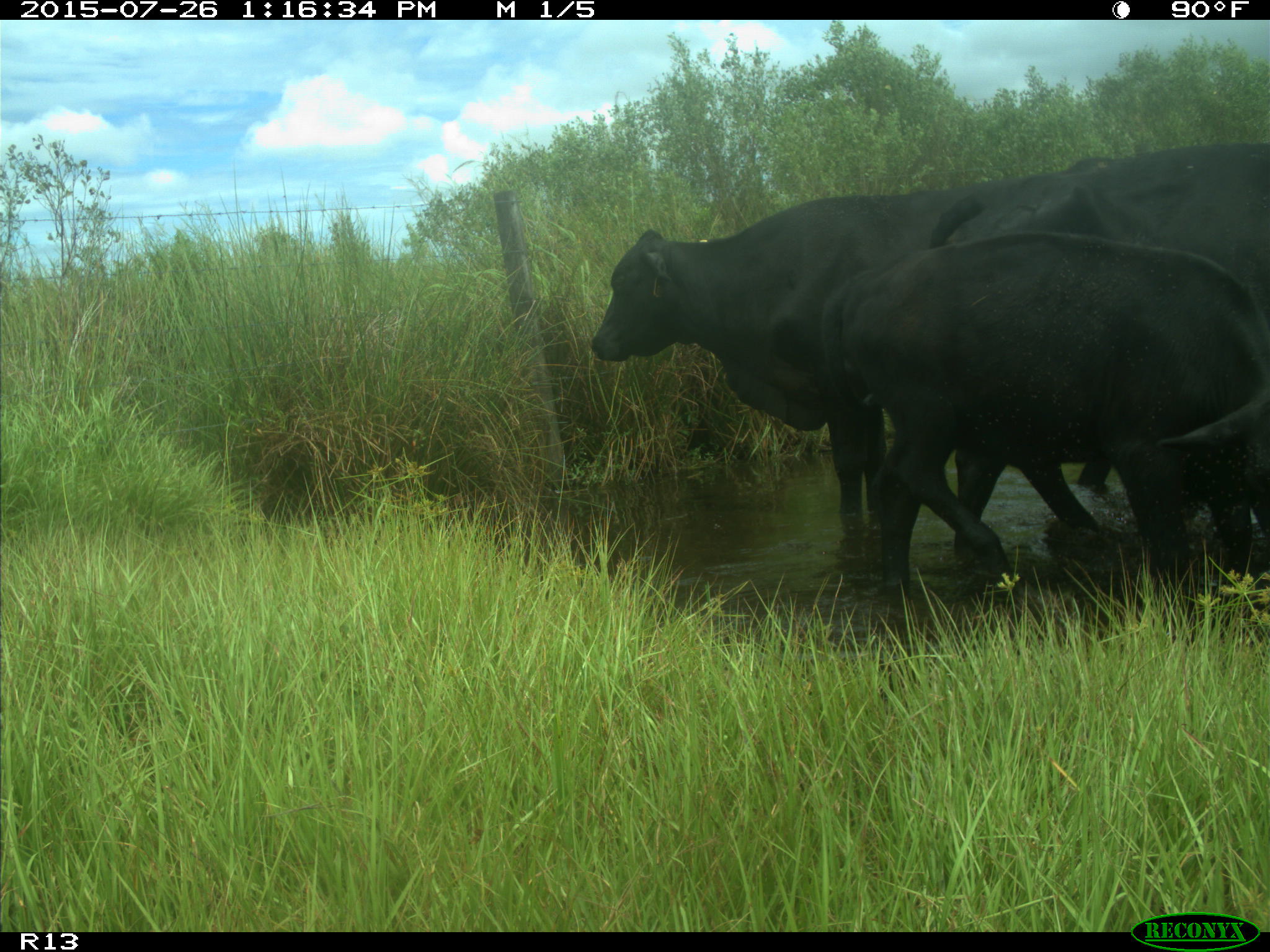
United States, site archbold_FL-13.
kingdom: Animalia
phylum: Chordata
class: Mammalia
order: Artiodactyla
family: Bovidae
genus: Bos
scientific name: Bos taurus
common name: domestic cow